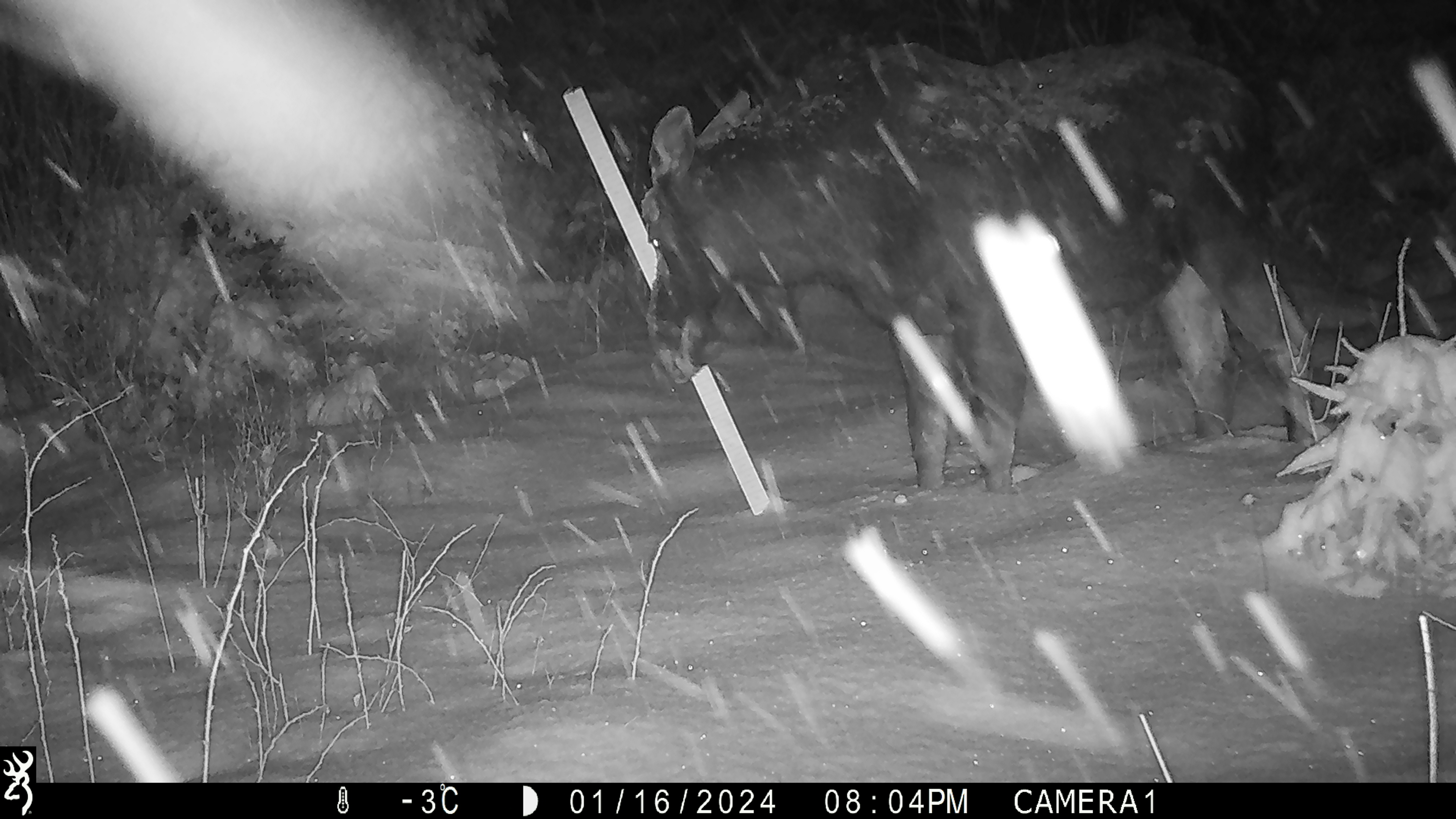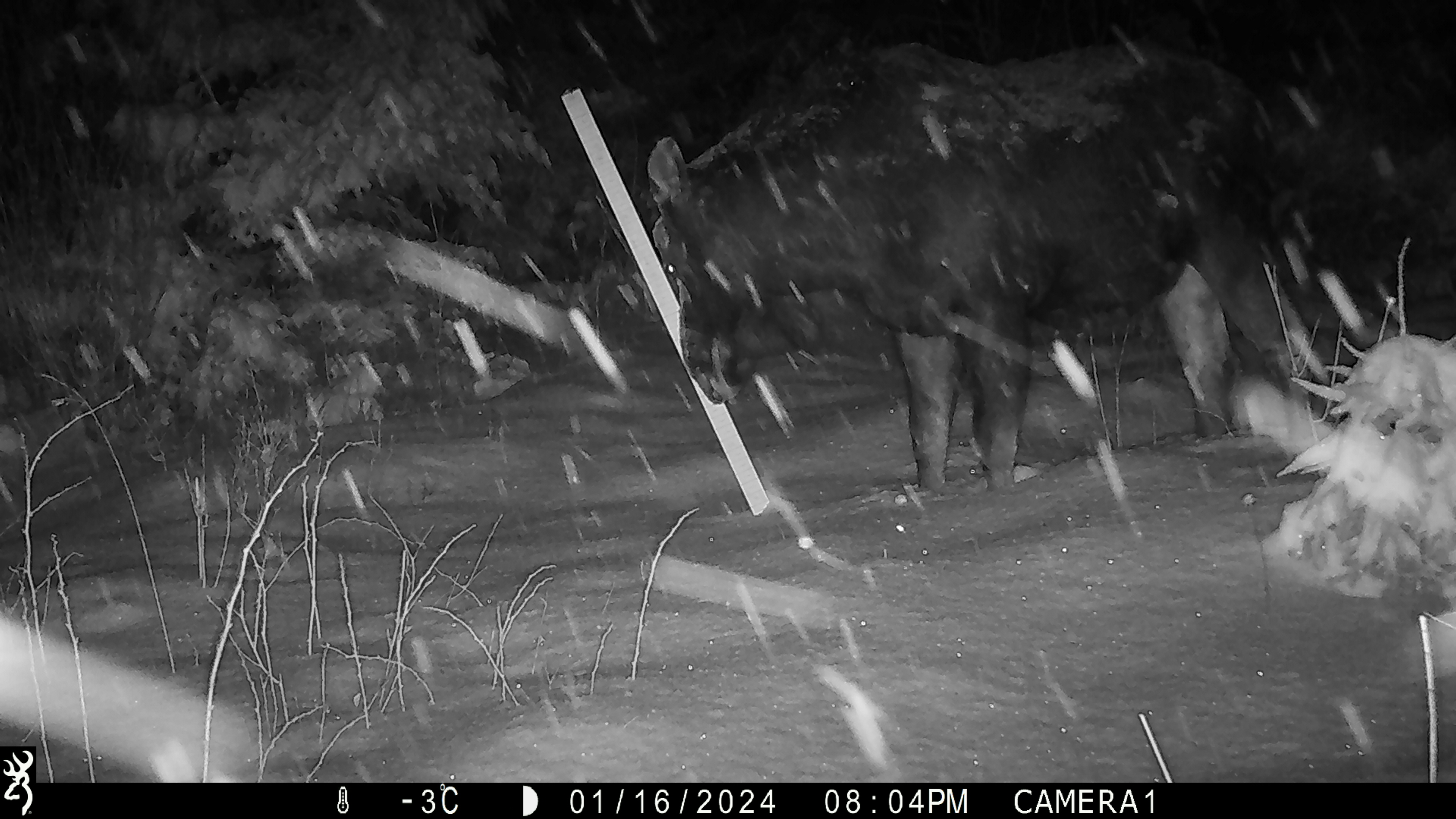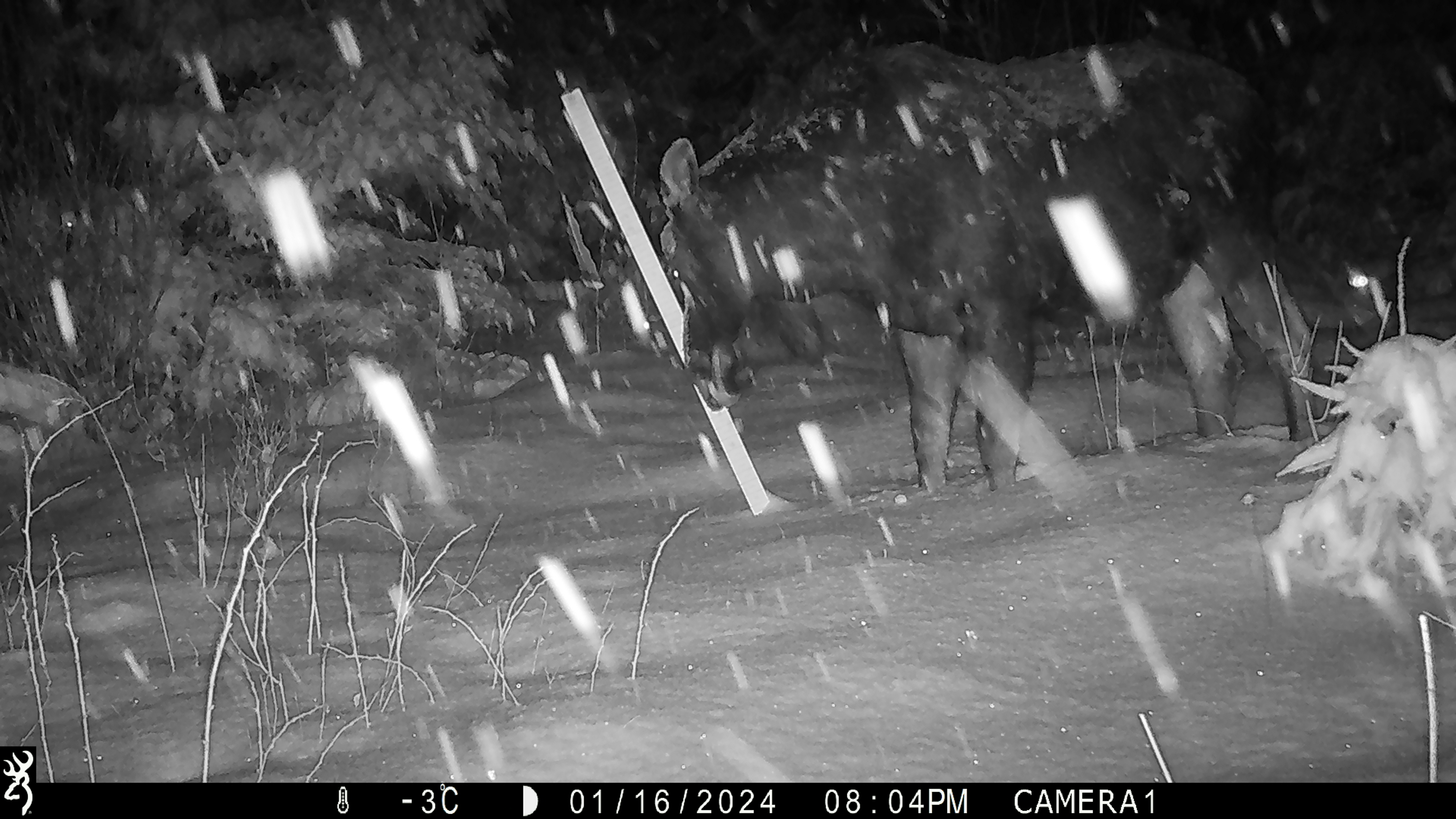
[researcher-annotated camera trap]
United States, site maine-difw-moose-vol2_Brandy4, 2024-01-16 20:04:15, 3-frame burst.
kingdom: Animalia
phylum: Chordata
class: Mammalia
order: Artiodactyla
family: Cervidae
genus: Alces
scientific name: Alces alces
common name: moose